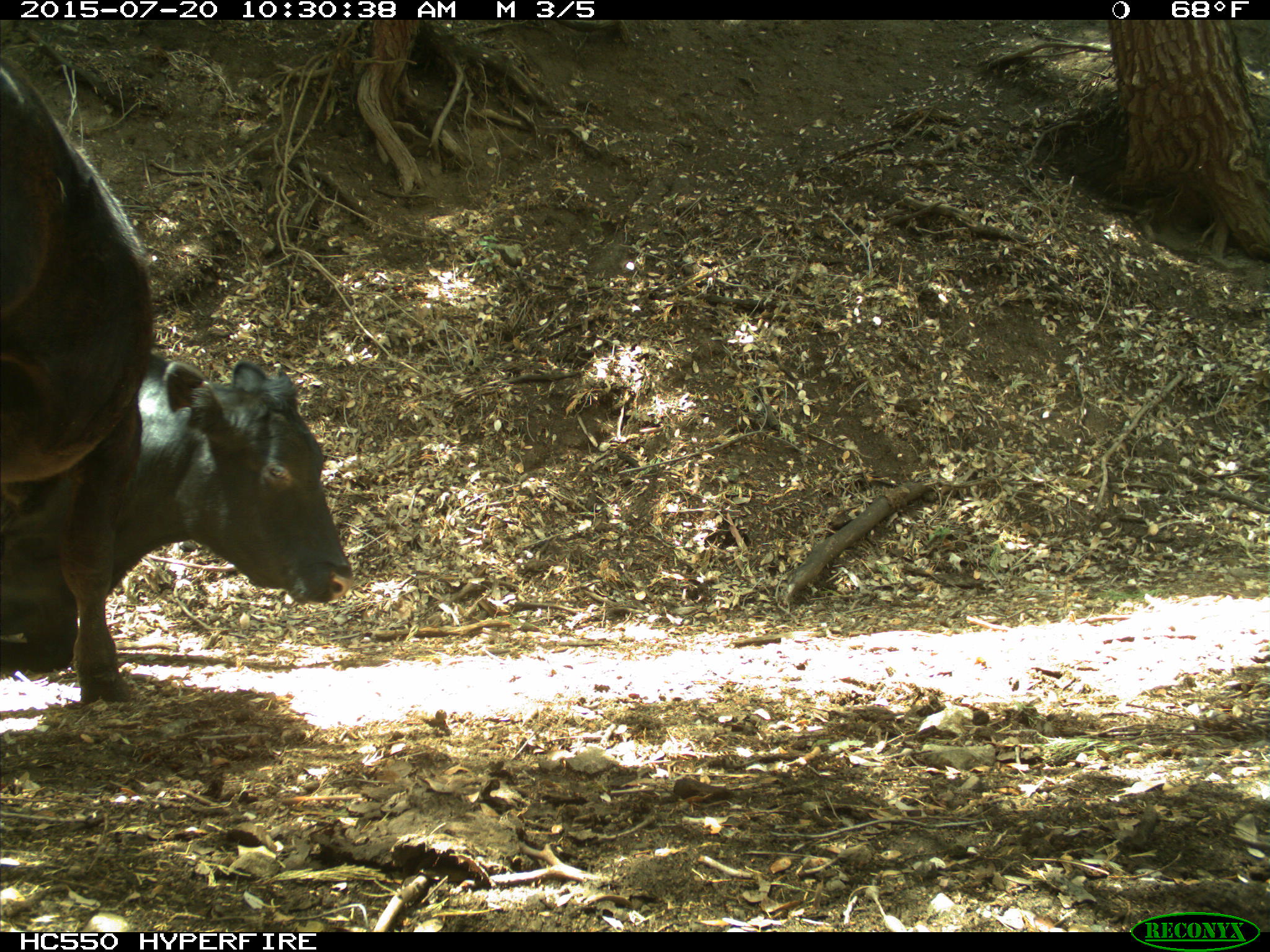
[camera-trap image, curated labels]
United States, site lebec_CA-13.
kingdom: Animalia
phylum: Chordata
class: Mammalia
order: Artiodactyla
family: Bovidae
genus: Bos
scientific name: Bos taurus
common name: domestic cow